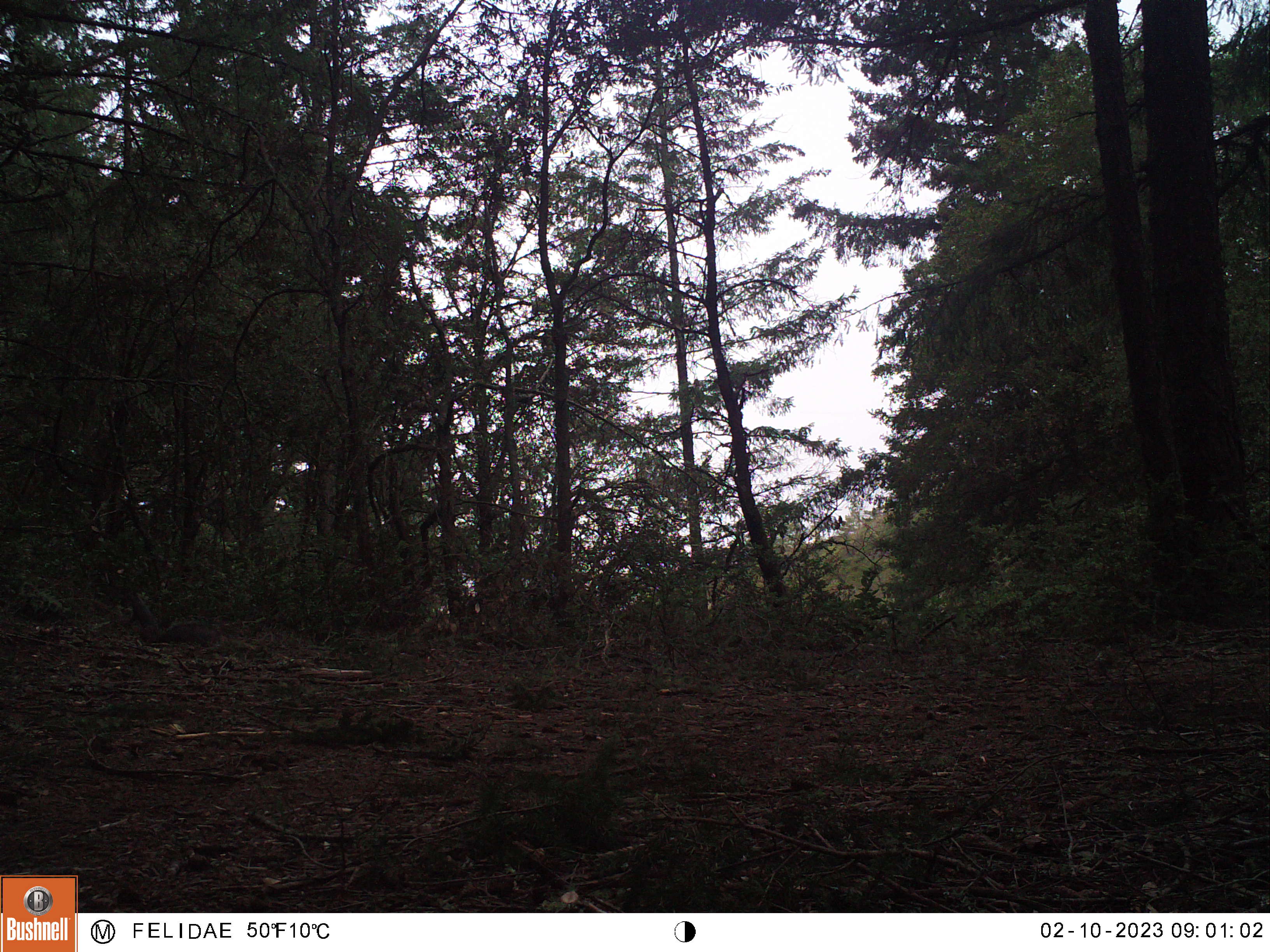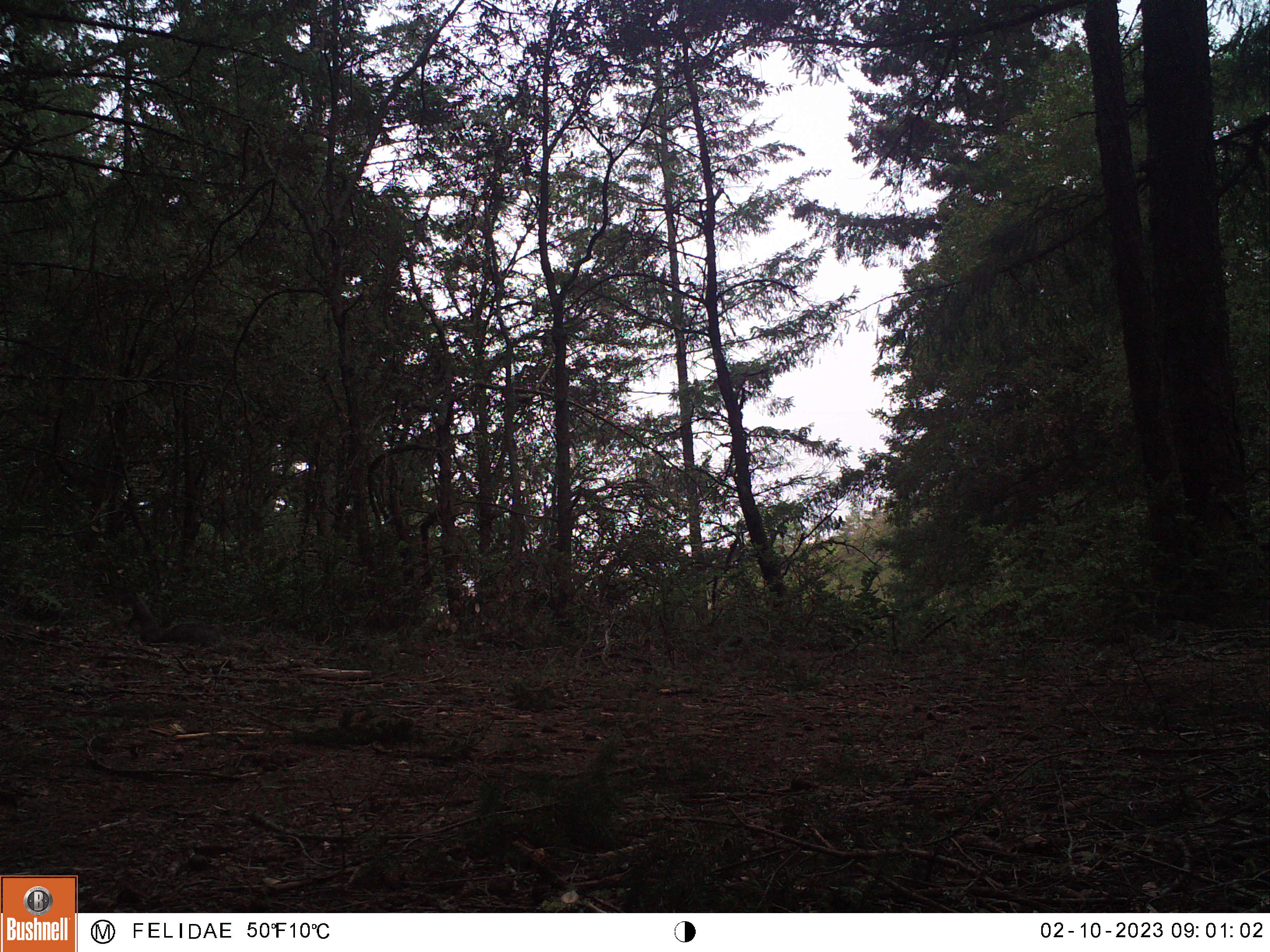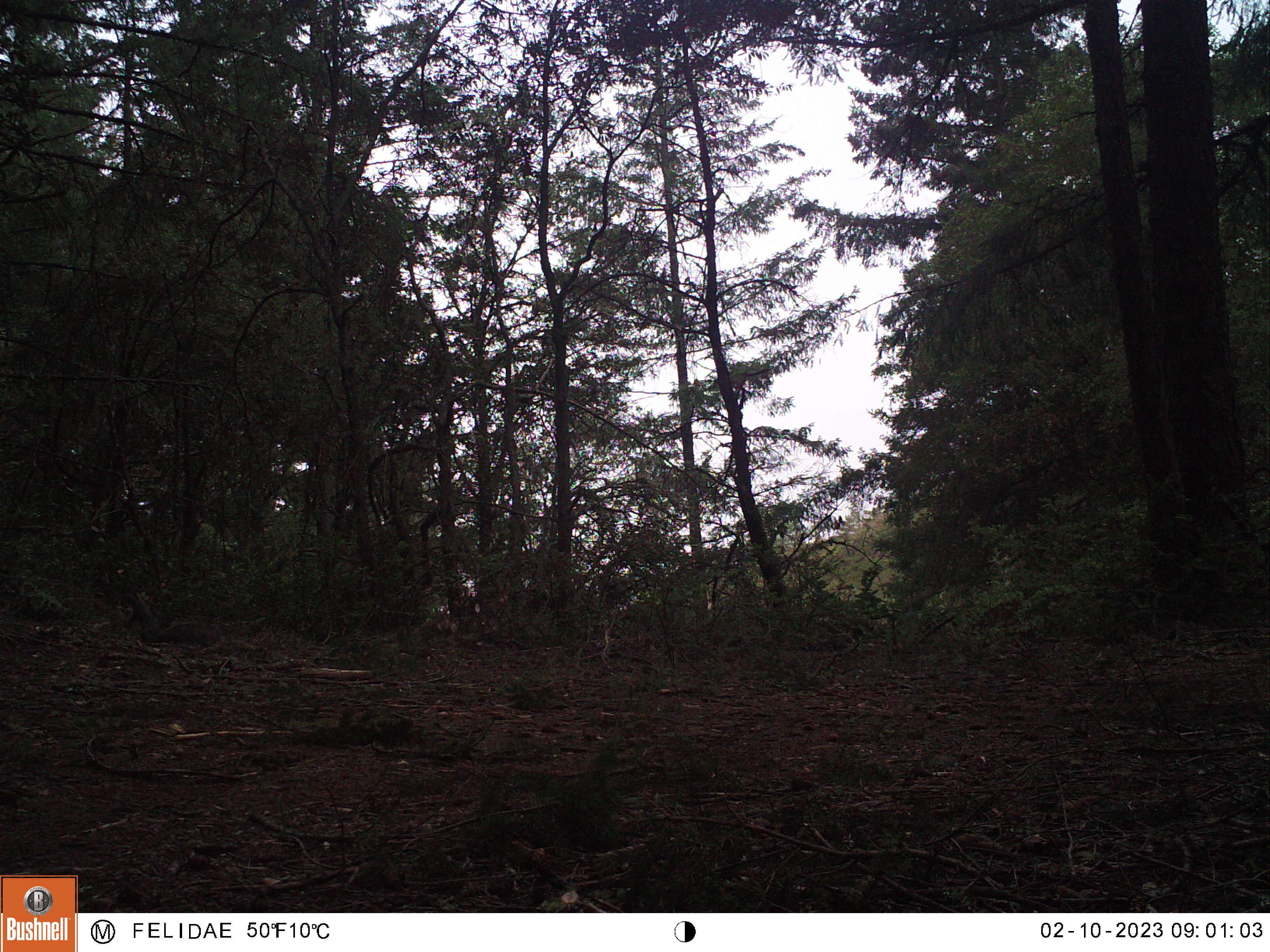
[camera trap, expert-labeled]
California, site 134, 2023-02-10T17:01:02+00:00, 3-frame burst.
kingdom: Animalia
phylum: Chordata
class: Mammalia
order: Rodentia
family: Sciuridae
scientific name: Sciuridae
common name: squirrel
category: unknown squirrel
Unknown squirrel (squirrel) (Sciuridae).